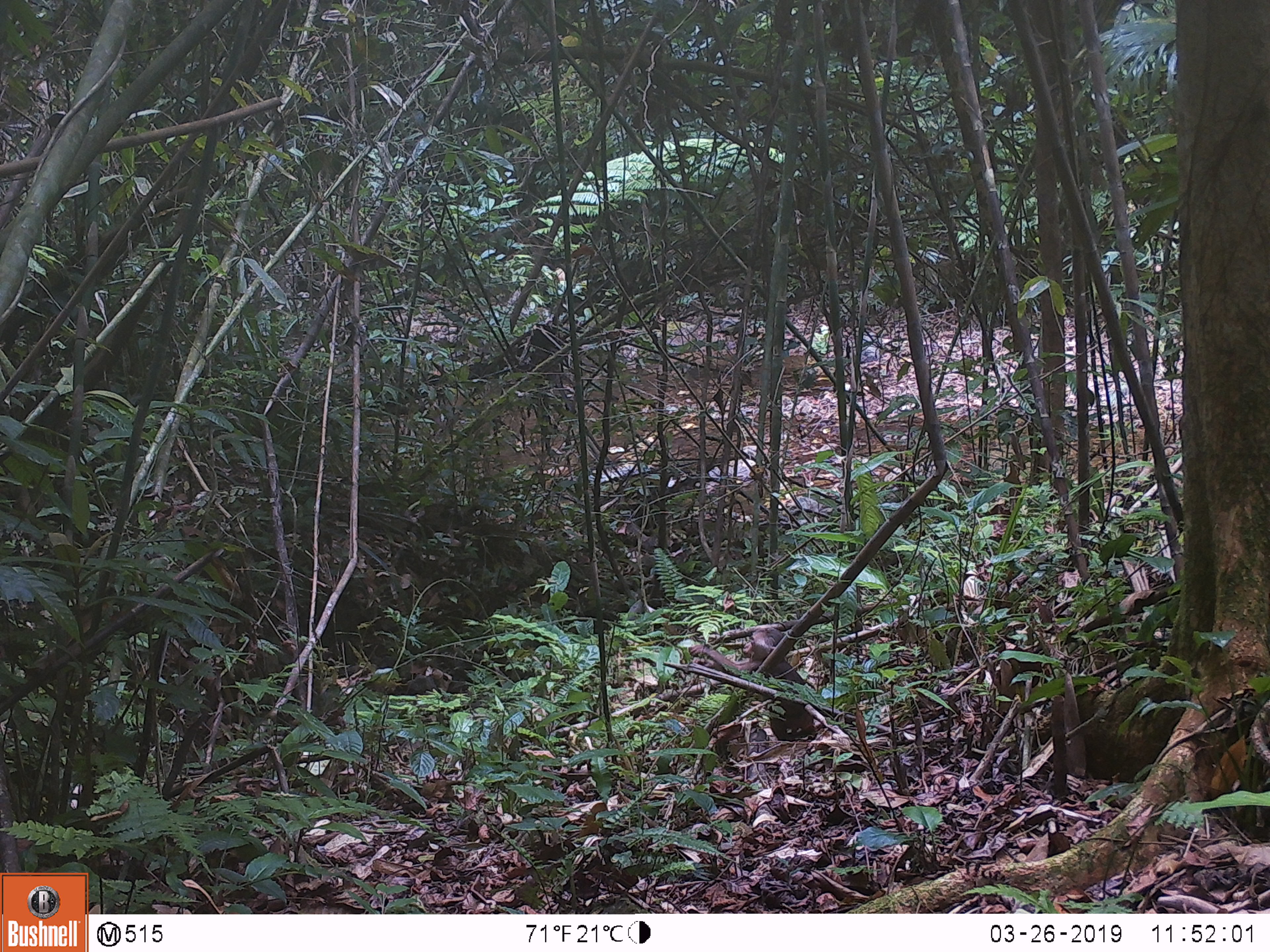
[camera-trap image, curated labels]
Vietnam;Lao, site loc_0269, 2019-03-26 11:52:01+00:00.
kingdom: Animalia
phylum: Chordata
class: Mammalia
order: Primates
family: Cercopithecidae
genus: Macaca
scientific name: Macaca arctoides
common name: stump-tailed macaque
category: stump tailed macaque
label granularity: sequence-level